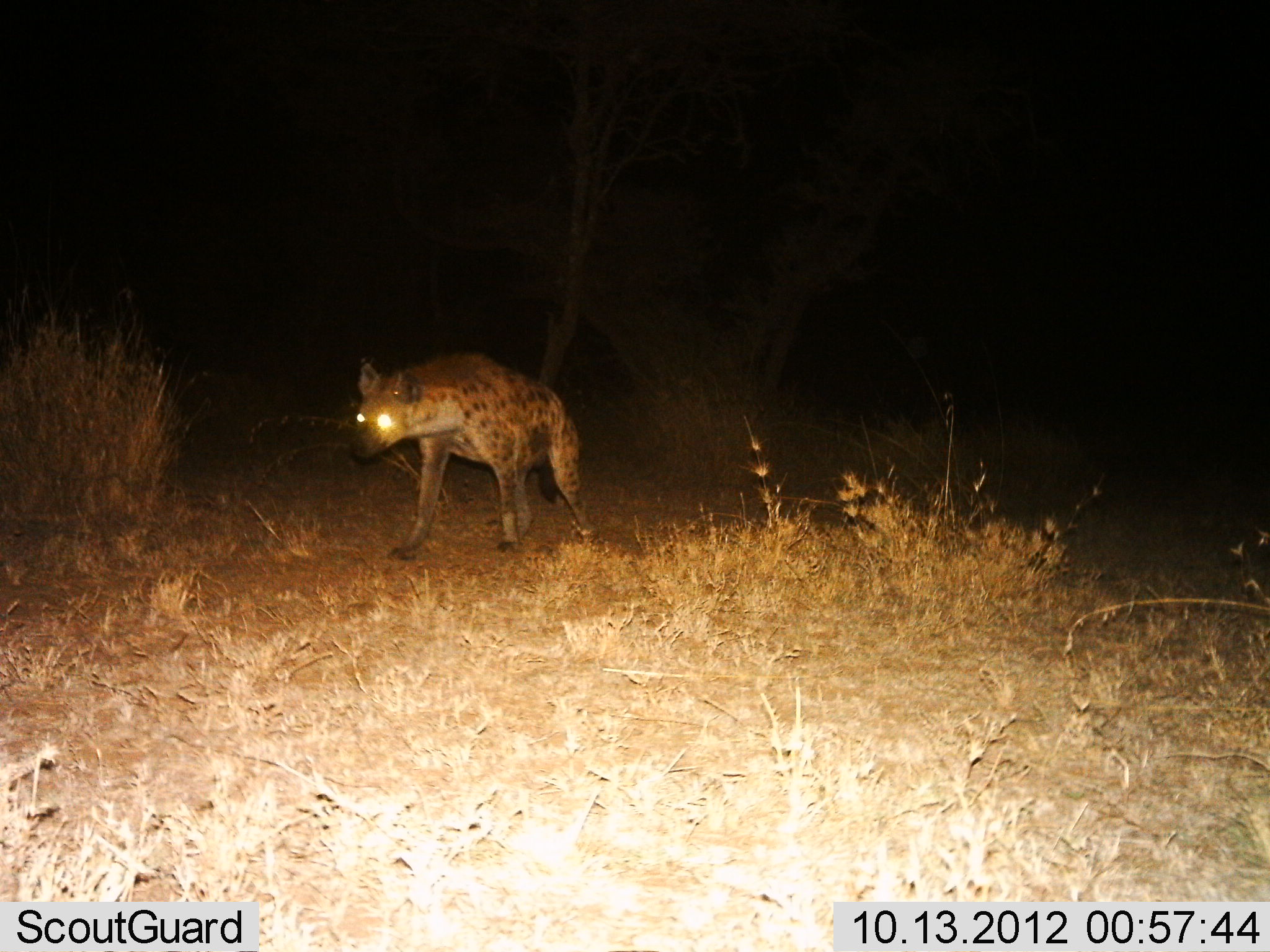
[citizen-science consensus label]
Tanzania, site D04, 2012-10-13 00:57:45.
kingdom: Animalia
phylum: Chordata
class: Mammalia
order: Carnivora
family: Hyaenidae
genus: Crocuta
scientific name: Crocuta crocuta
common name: spotted hyena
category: hyenaspotted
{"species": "hyenaspotted (spotted hyena) (Crocuta crocuta)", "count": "1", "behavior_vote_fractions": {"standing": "60%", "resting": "0%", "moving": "40%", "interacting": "0%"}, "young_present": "0%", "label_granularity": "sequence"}